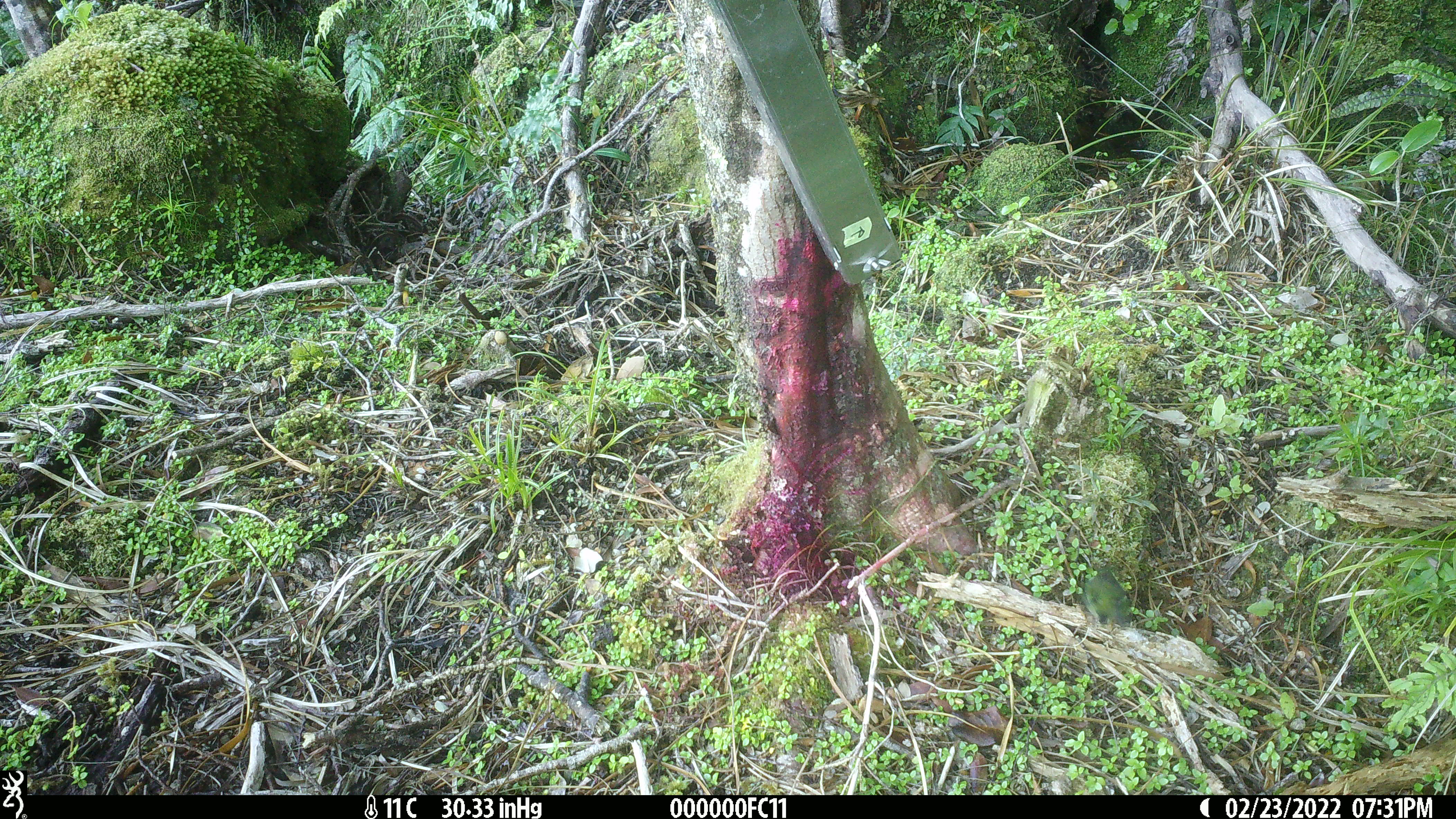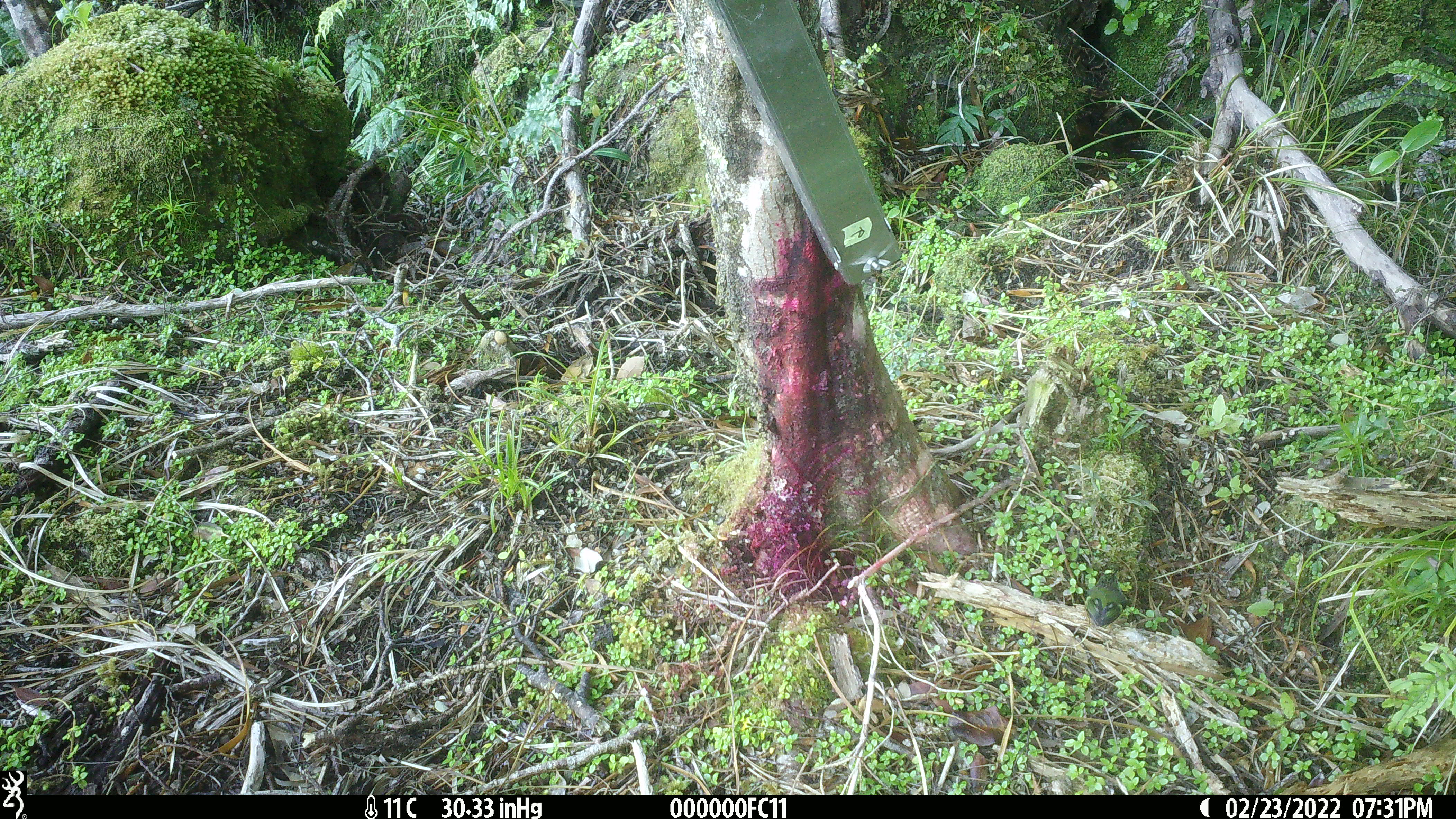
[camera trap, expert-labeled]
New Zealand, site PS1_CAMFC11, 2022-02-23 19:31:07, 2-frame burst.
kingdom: Animalia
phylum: Chordata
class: Aves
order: Passeriformes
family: Acanthisittidae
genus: Acanthisitta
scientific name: Acanthisitta chloris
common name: rifleman